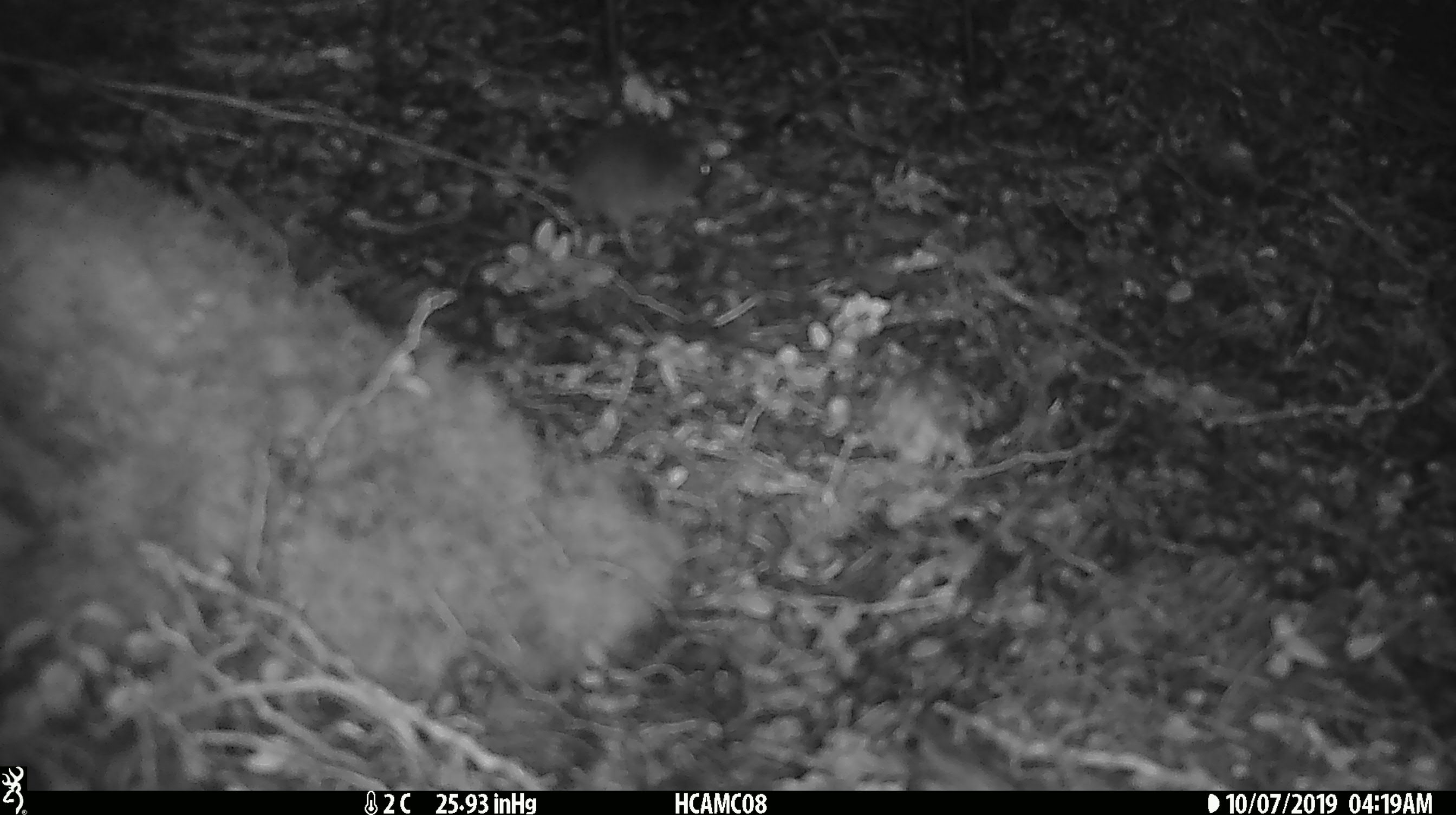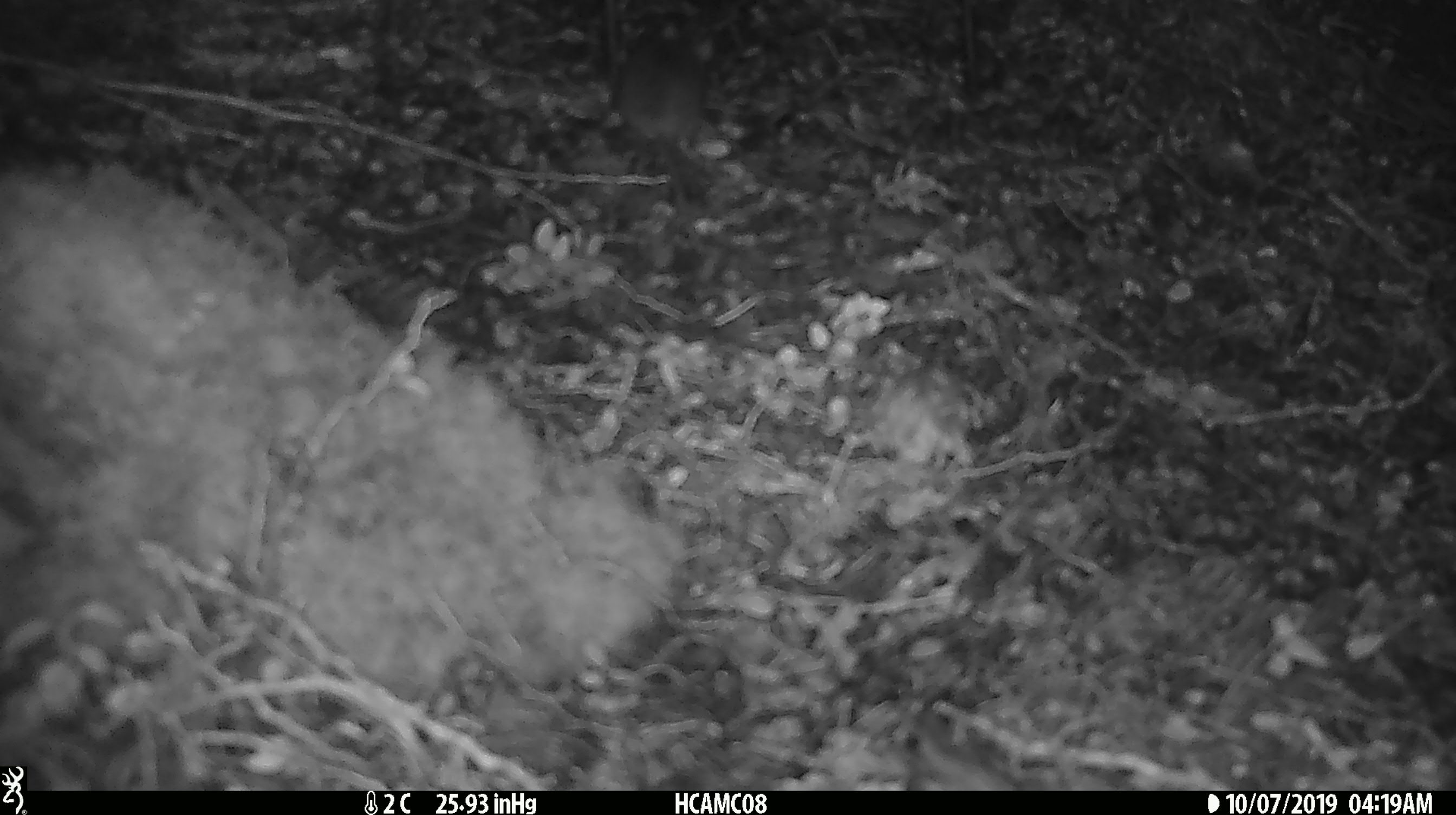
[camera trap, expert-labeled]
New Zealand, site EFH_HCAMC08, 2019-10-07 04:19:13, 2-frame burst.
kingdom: Animalia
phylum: Chordata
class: Mammalia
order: Rodentia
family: Muridae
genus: Mus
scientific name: Mus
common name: mouse